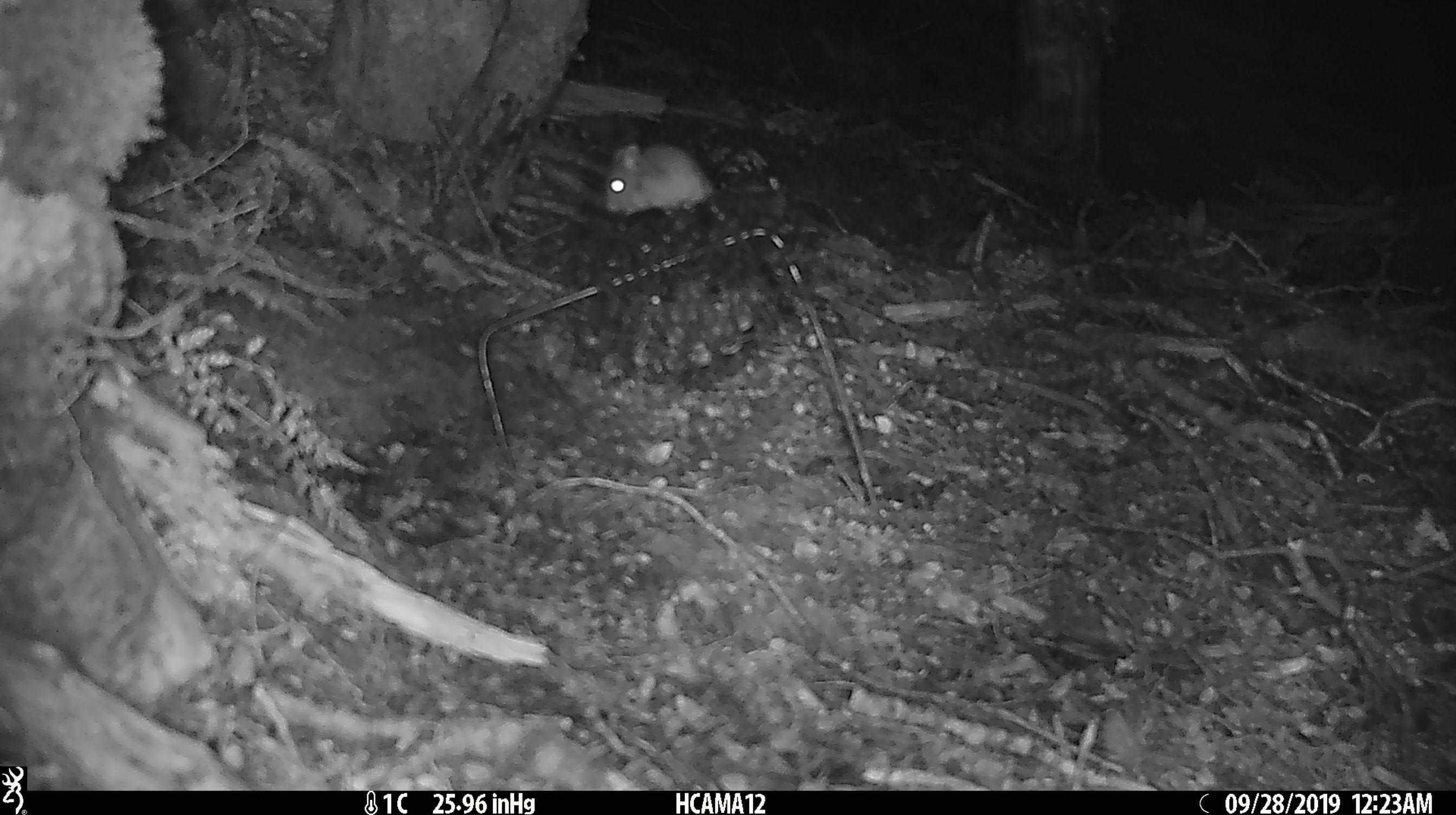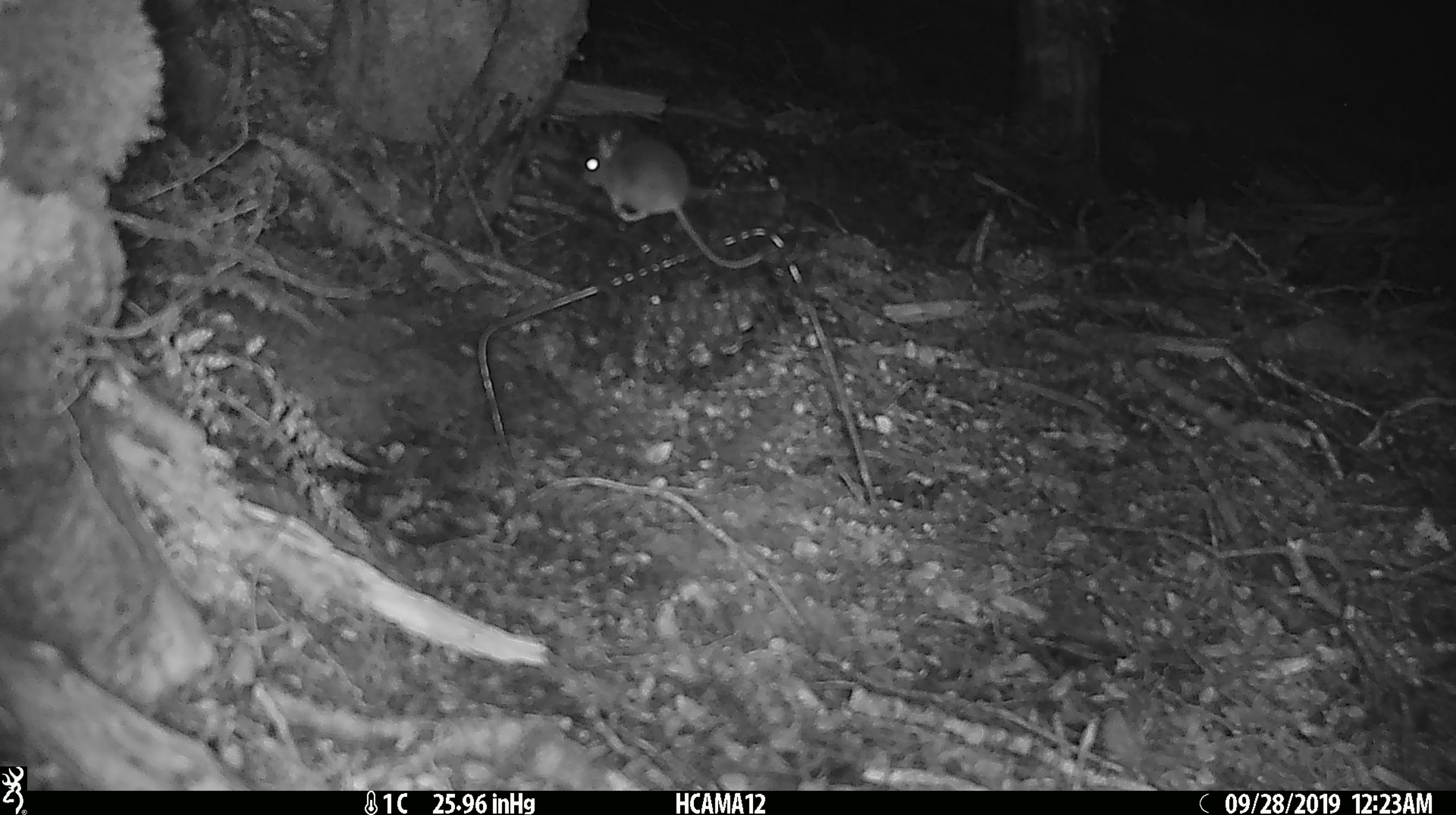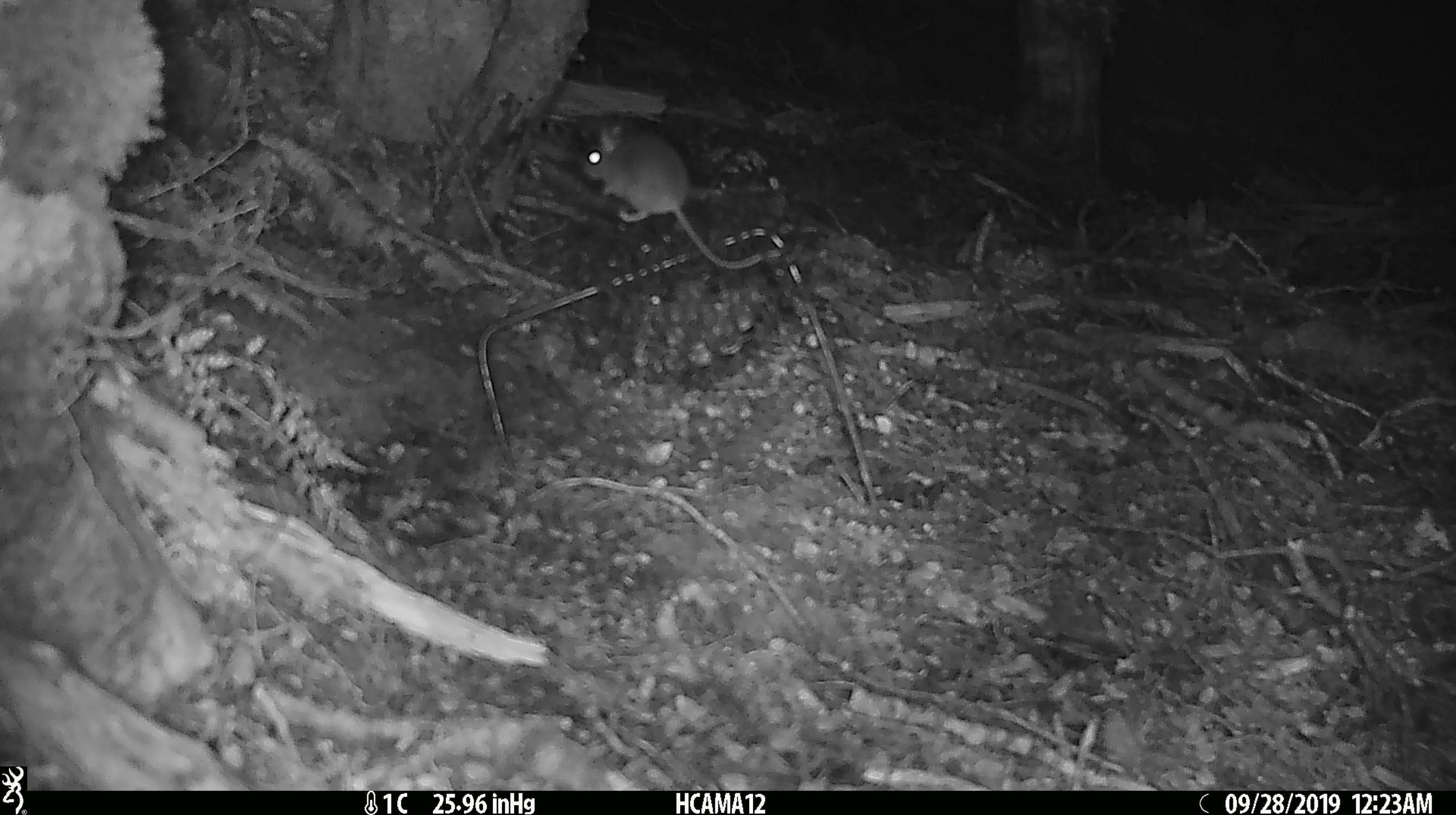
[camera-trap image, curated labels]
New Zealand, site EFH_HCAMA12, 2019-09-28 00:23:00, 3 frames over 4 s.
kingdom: Animalia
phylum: Chordata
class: Mammalia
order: Rodentia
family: Muridae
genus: Mus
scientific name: Mus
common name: mouse